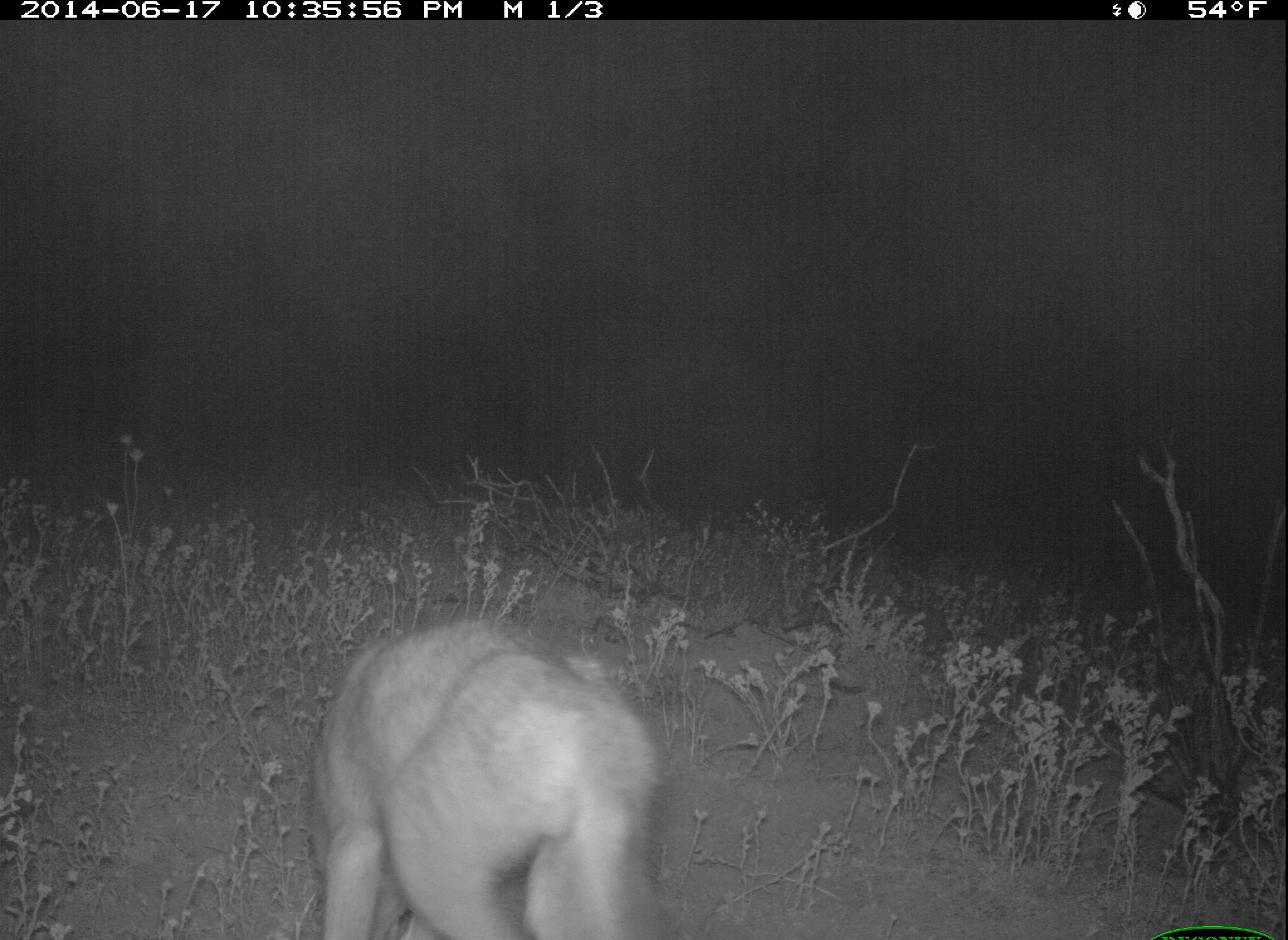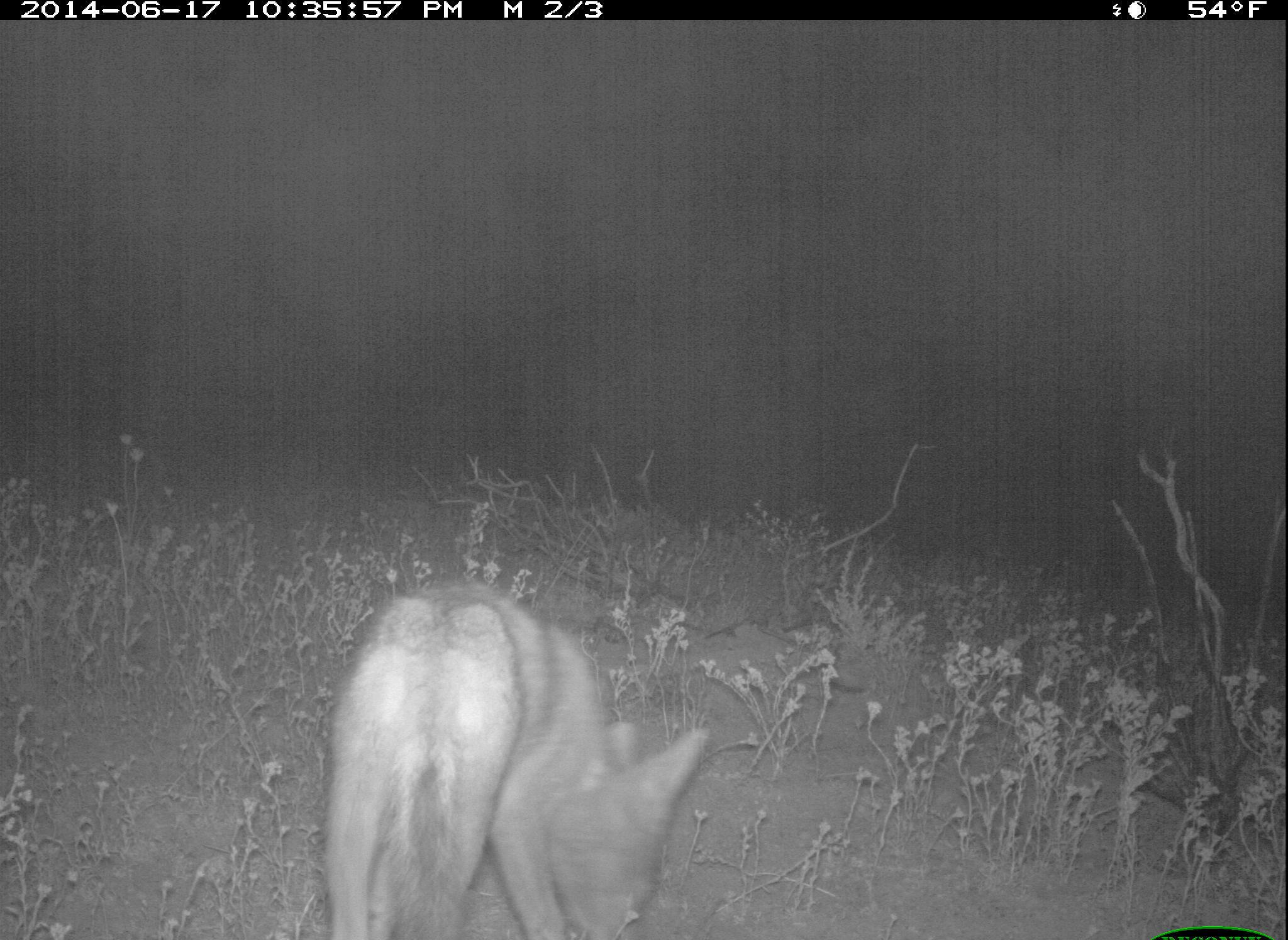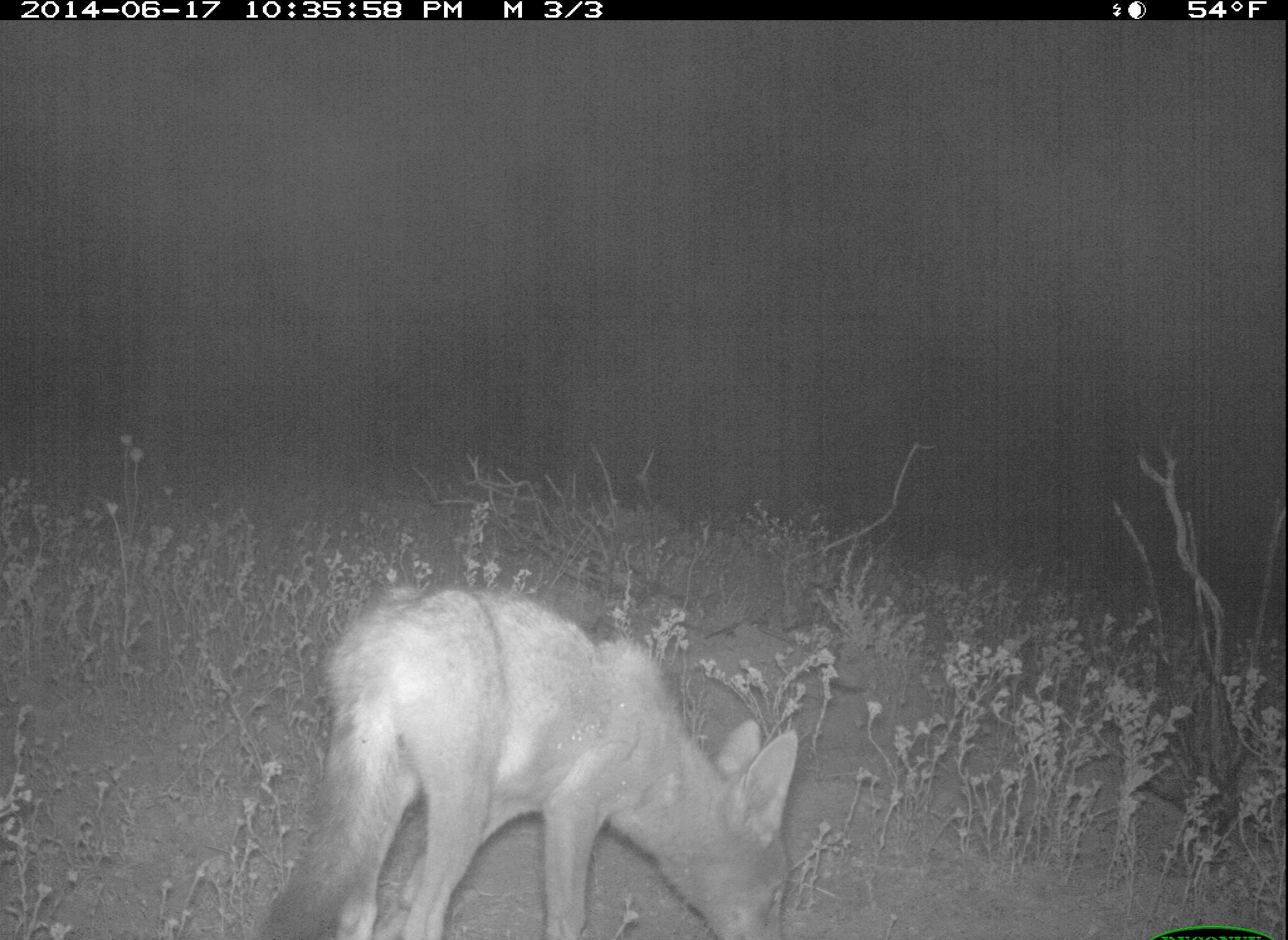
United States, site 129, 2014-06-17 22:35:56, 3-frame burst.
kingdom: Animalia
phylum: Chordata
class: Mammalia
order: Carnivora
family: Canidae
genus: Canis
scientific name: Canis latrans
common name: coyote